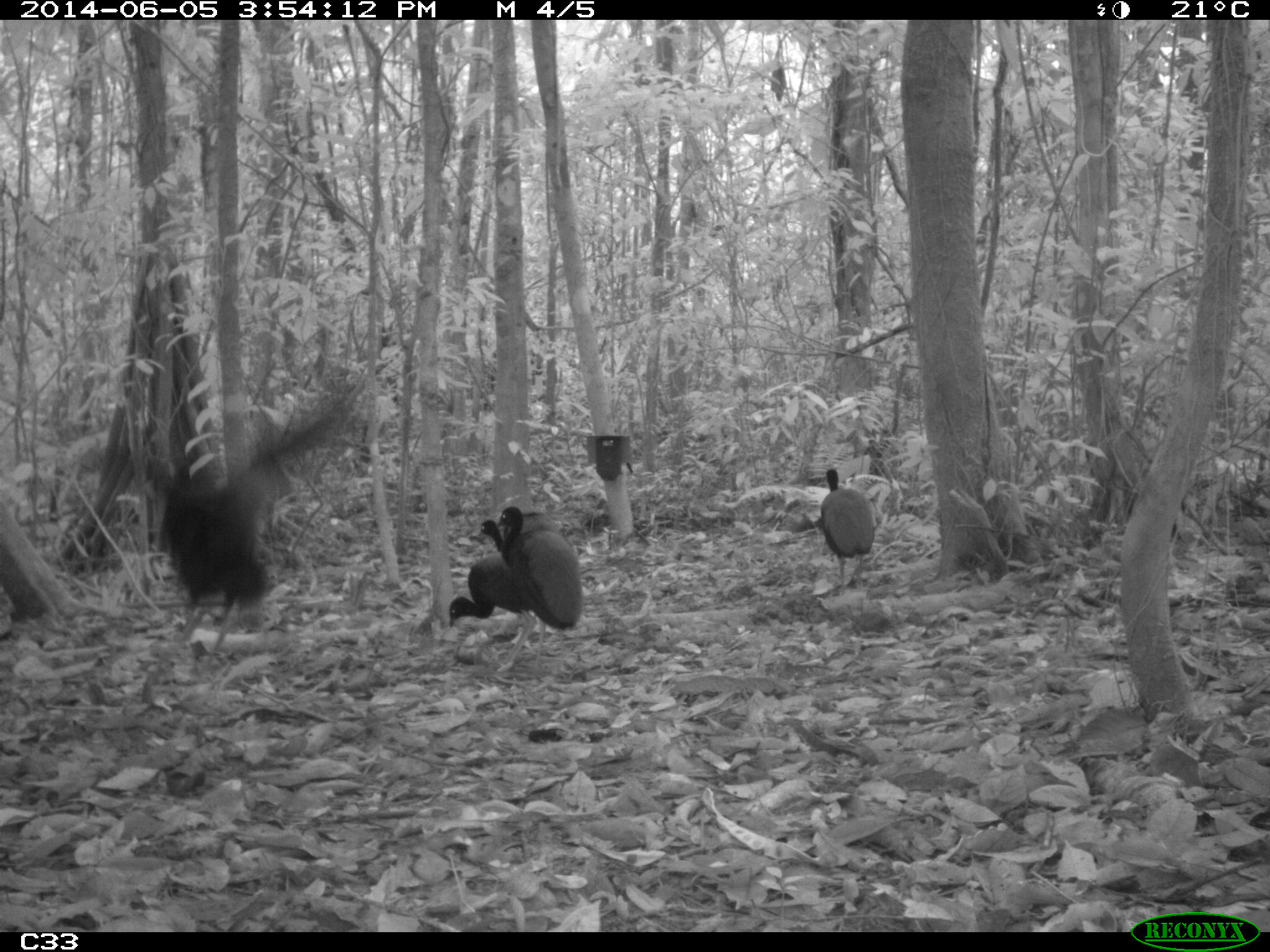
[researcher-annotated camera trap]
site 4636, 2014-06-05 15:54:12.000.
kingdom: Animalia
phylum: Chordata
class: Aves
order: Gruiformes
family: Psophiidae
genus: Psophia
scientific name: Psophia crepitans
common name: gray-winged trumpeter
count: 6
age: adult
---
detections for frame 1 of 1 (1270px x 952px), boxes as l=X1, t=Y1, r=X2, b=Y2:
psophia crepitans: l=140, t=392, r=352, b=679; l=494, t=504, r=584, b=680; l=448, t=555, r=537, b=671; l=815, t=466, r=876, b=590; l=475, t=511, r=562, b=553